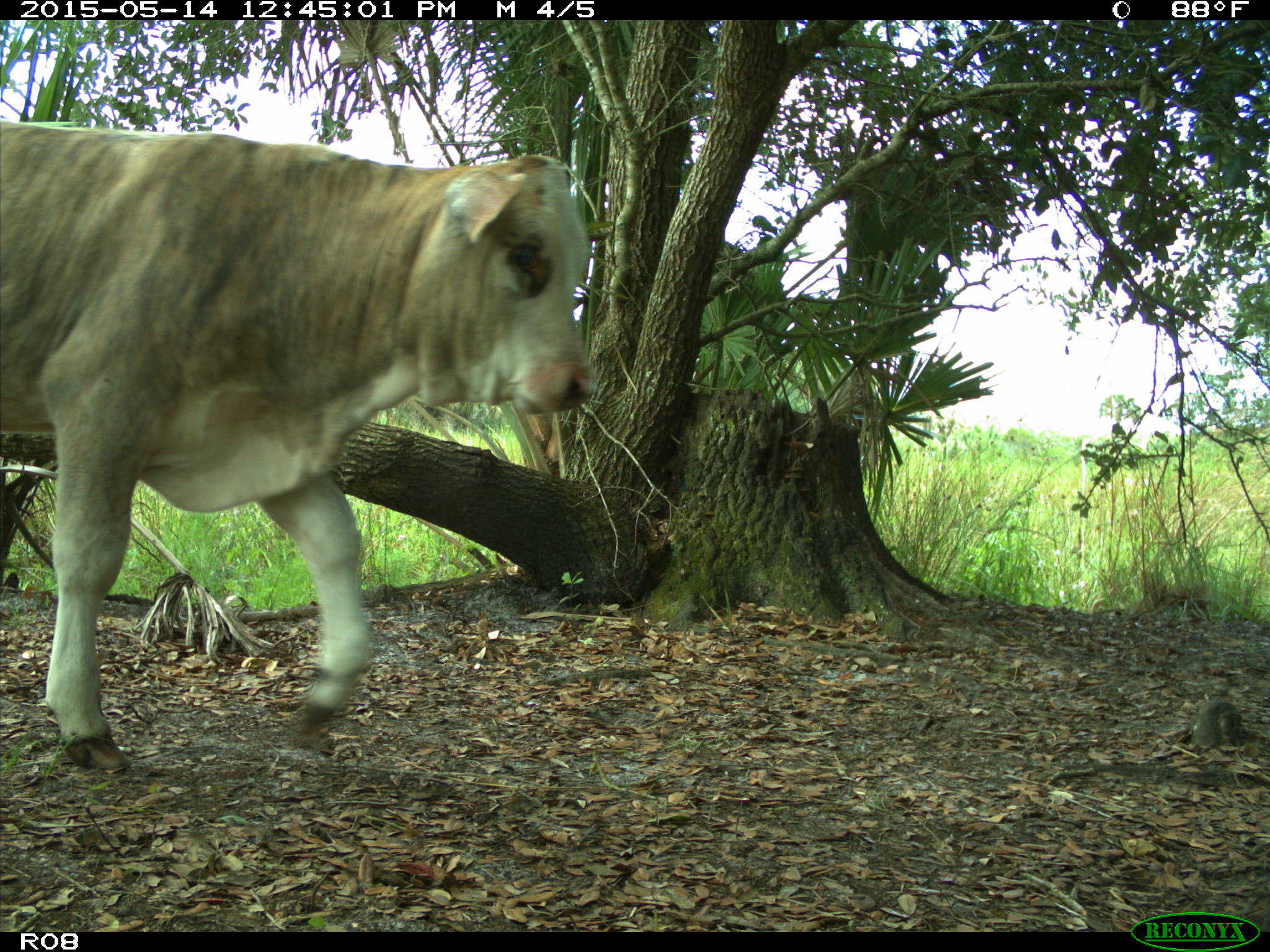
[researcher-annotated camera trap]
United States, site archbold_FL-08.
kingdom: Animalia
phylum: Chordata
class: Mammalia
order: Artiodactyla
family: Bovidae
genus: Bos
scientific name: Bos taurus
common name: domestic cow